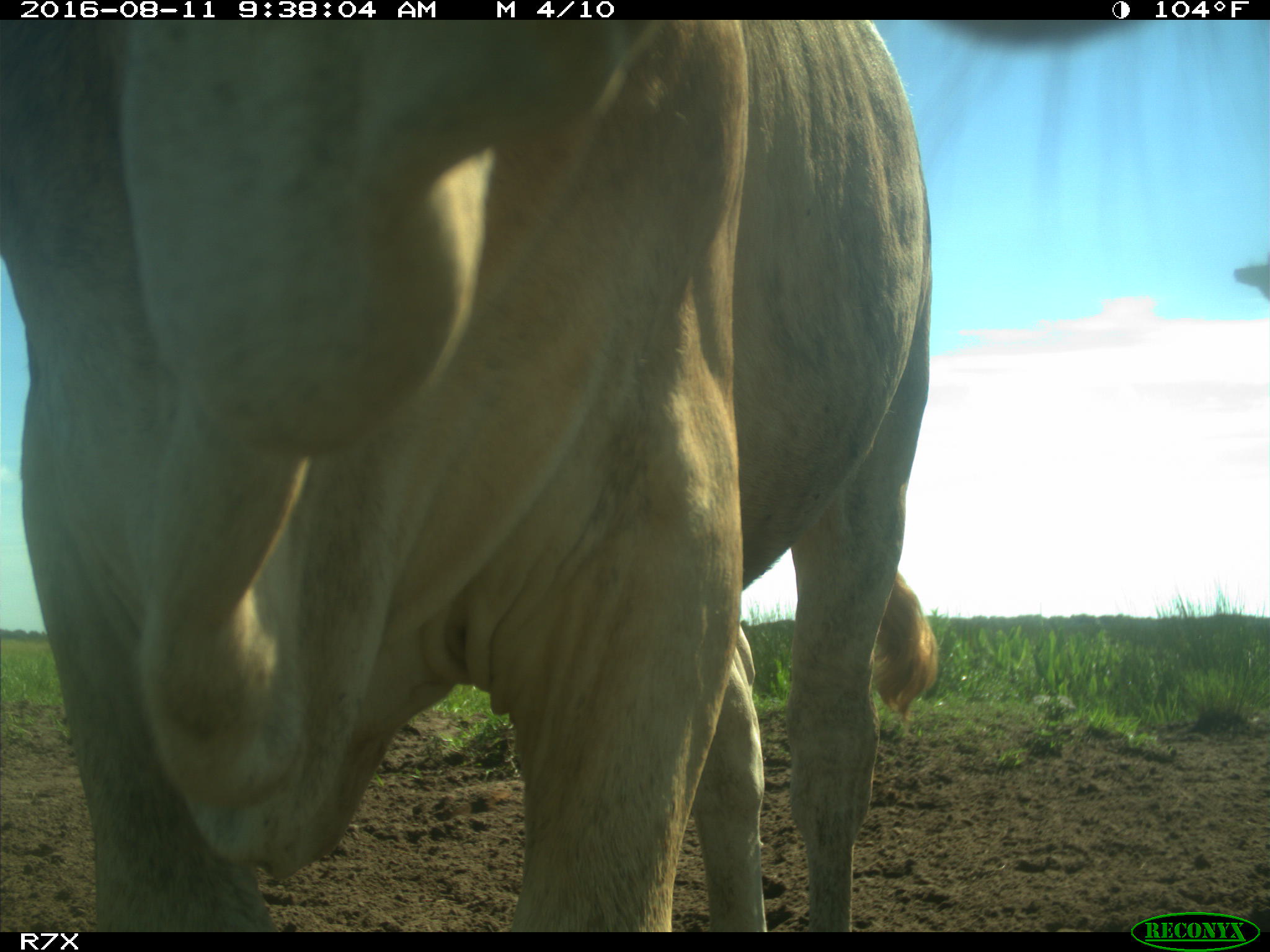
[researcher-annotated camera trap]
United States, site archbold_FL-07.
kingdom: Animalia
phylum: Chordata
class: Mammalia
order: Artiodactyla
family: Bovidae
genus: Bos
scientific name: Bos taurus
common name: domestic cow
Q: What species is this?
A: Bos taurus (domestic cow).